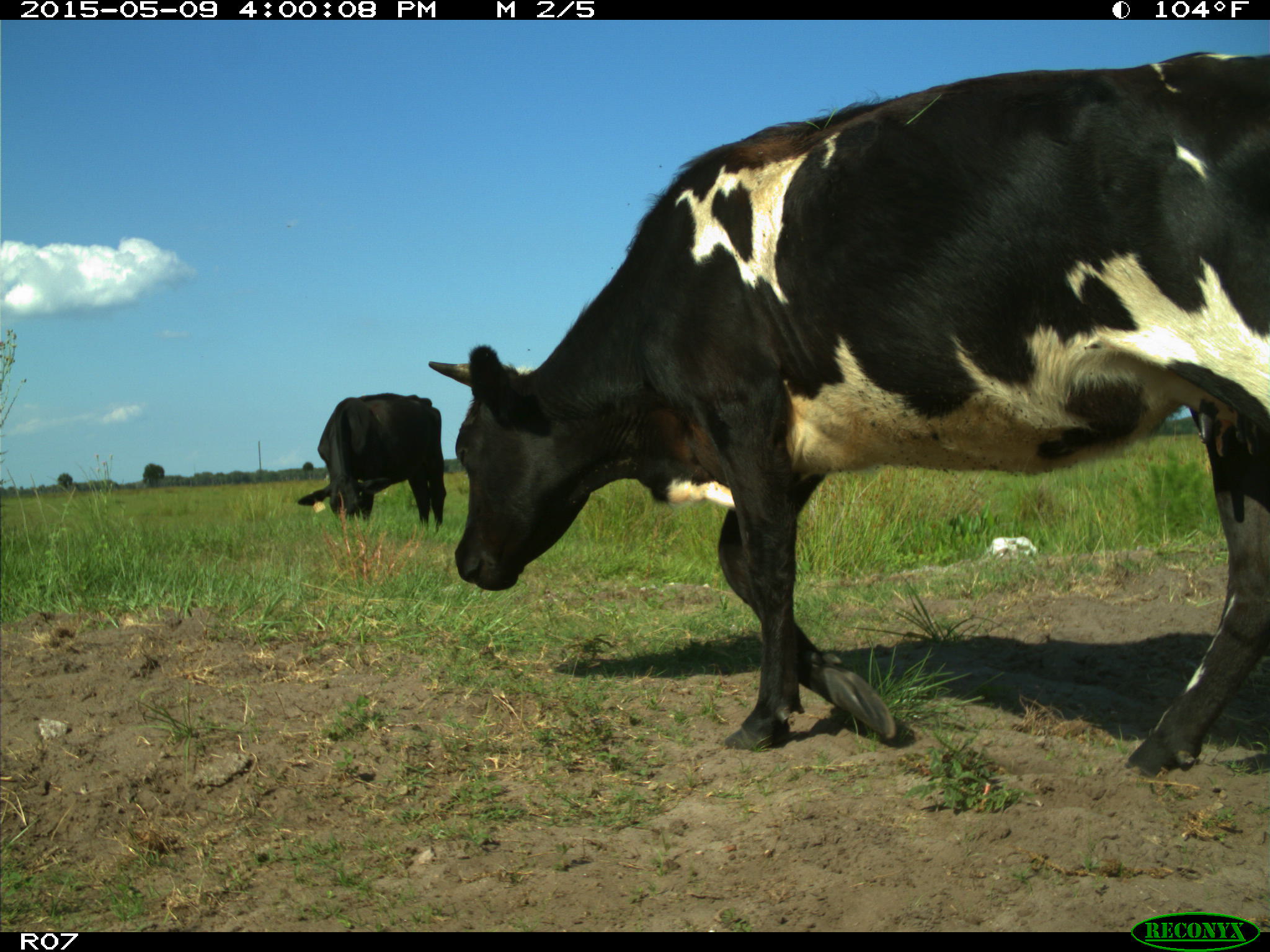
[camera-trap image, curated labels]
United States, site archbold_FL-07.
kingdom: Animalia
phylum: Chordata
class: Mammalia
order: Artiodactyla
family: Bovidae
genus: Bos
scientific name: Bos taurus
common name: domestic cow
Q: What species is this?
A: Bos taurus (domestic cow).